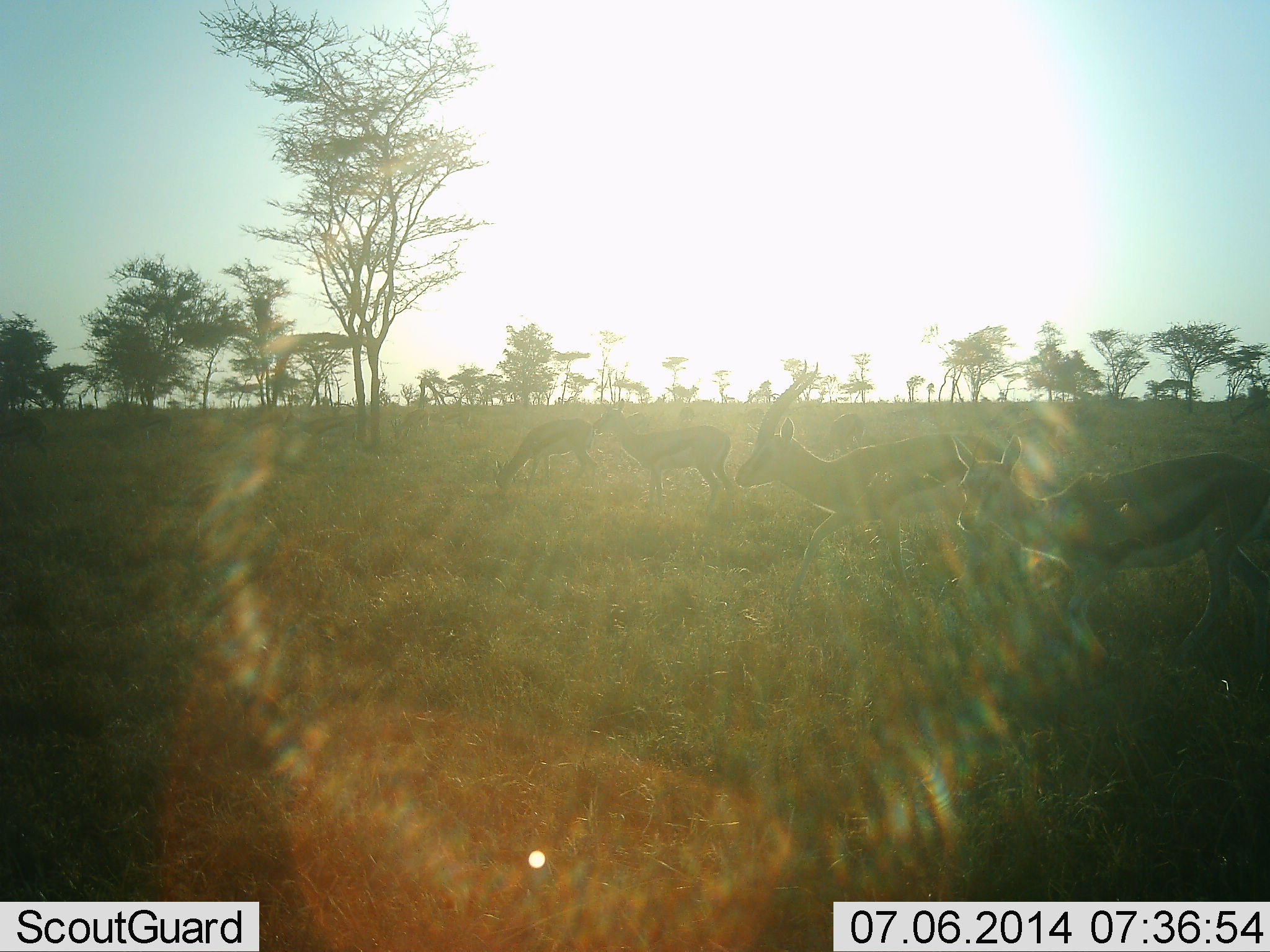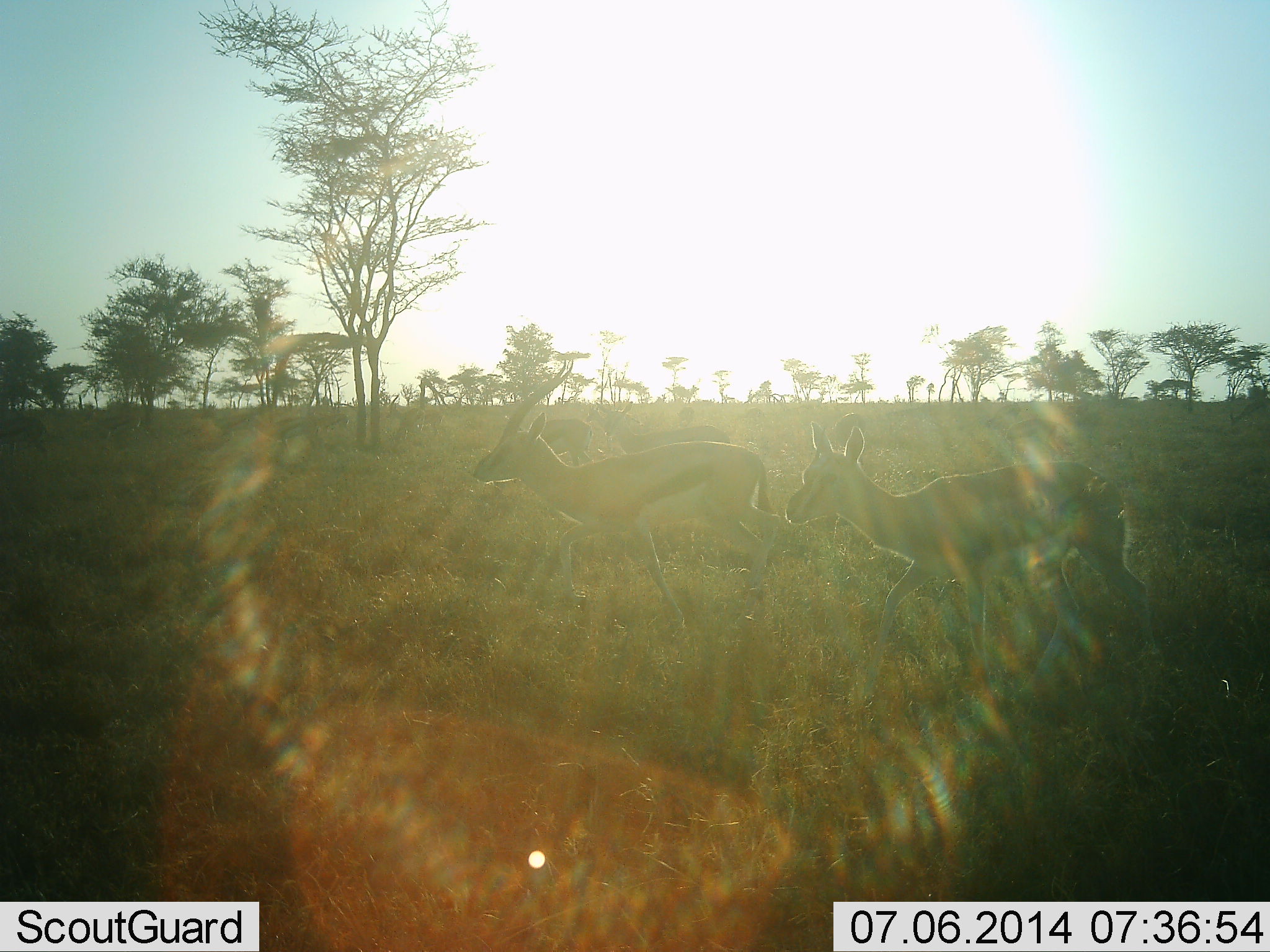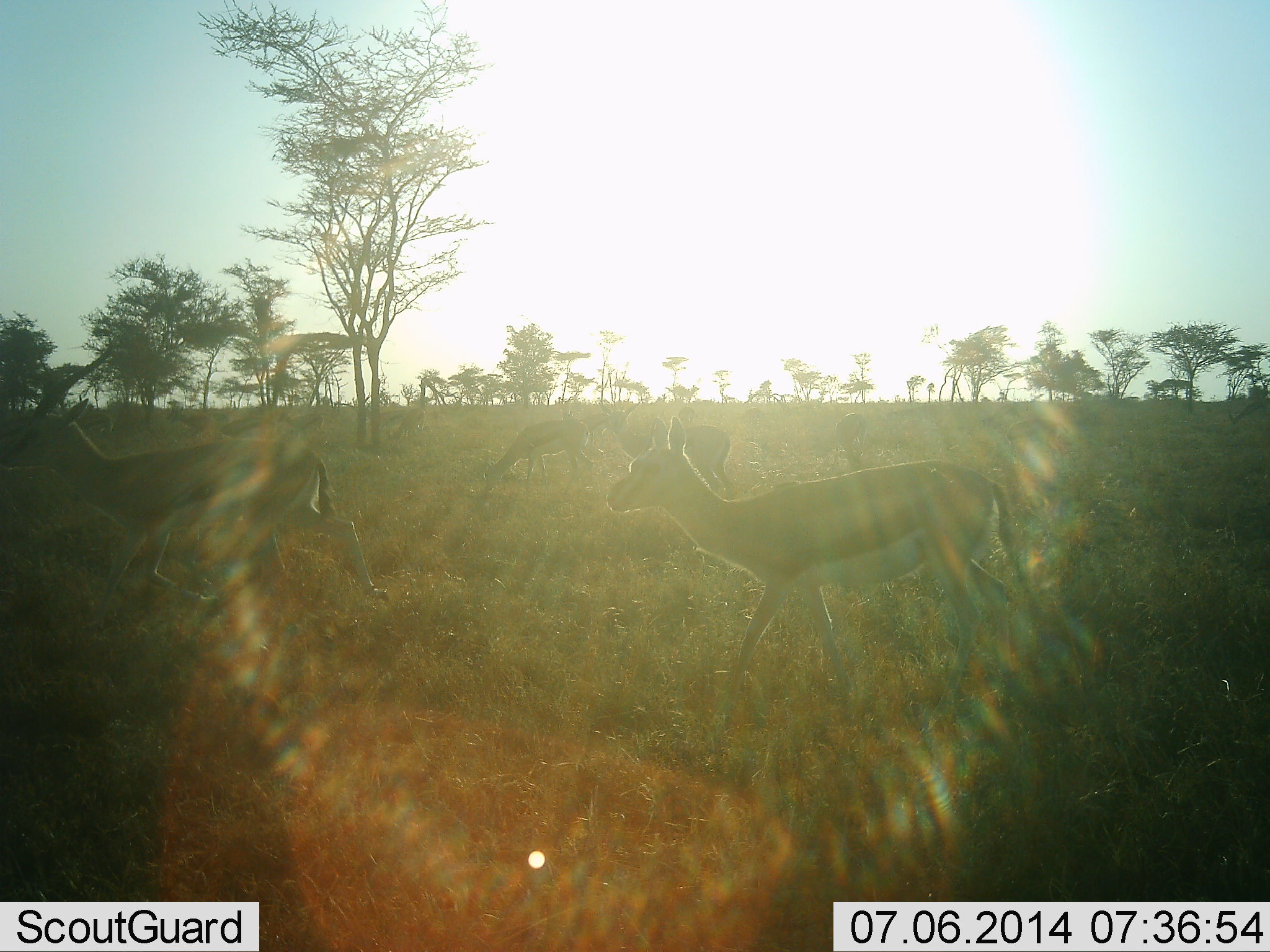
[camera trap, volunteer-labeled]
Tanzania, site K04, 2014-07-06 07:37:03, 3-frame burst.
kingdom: Animalia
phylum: Chordata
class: Mammalia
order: Artiodactyla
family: Bovidae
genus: Eudorcas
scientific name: Eudorcas thomsonii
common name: thomson's gazelle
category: gazellethomsons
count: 9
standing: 30%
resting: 0%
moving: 90%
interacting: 0%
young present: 10%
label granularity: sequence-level